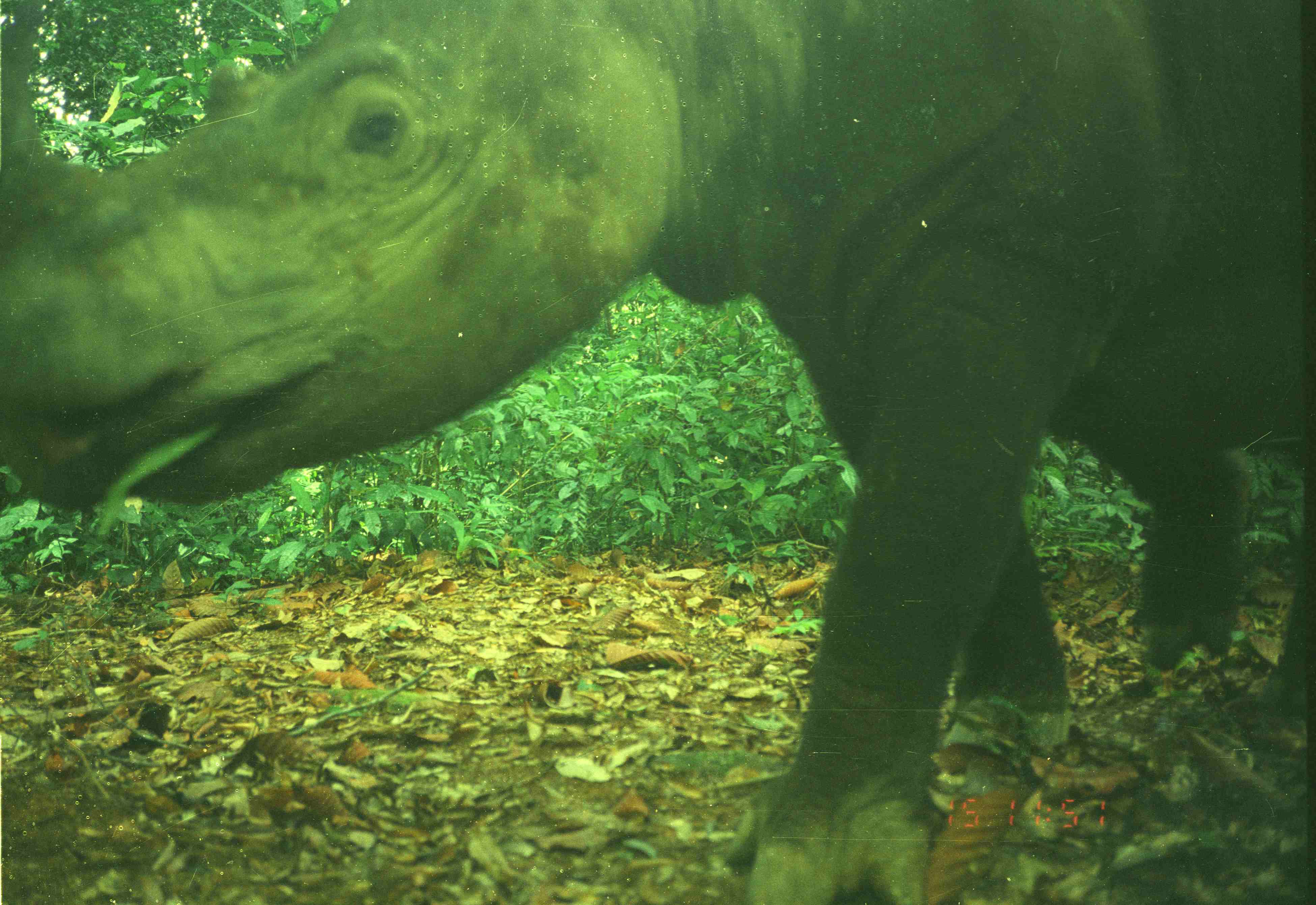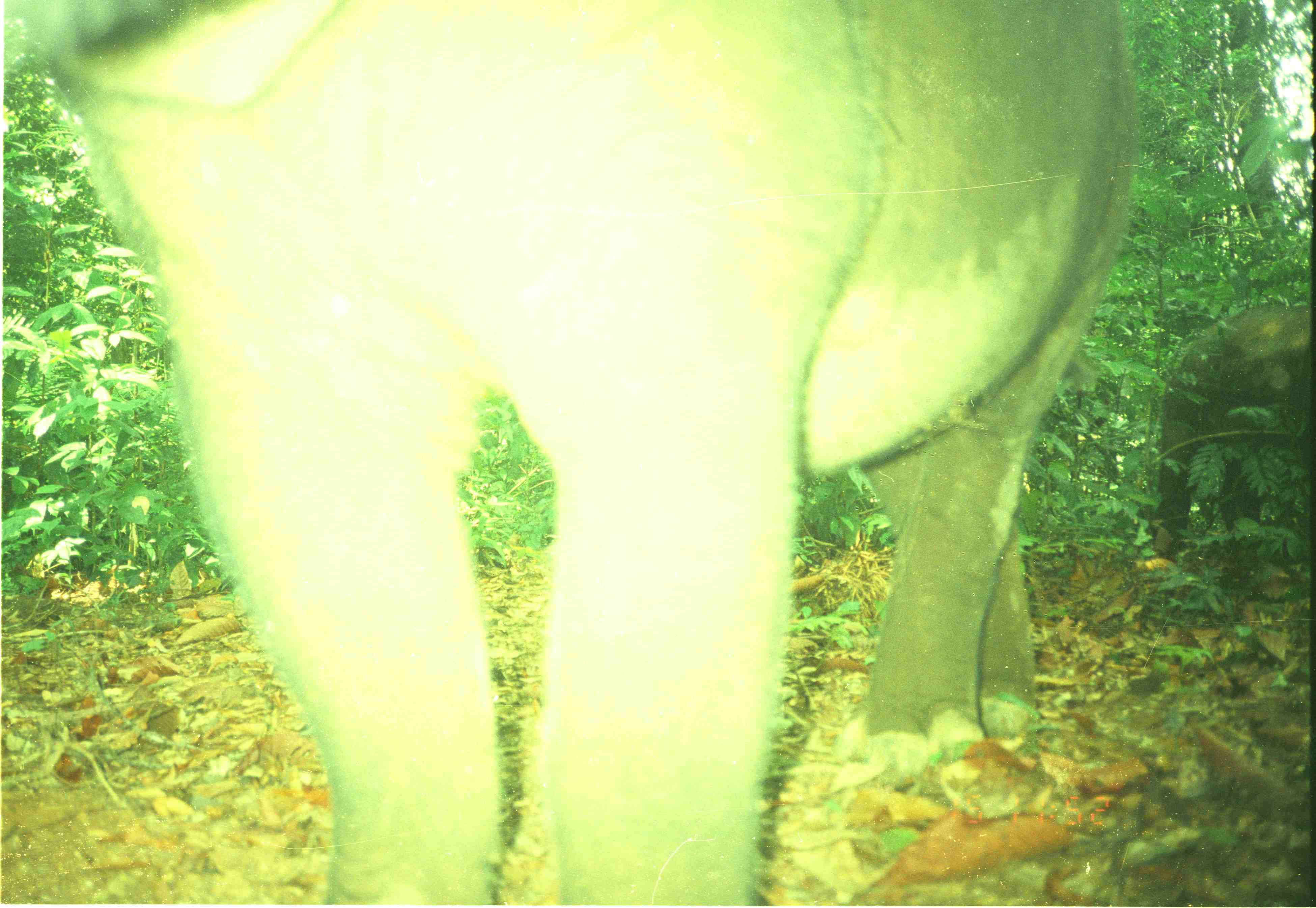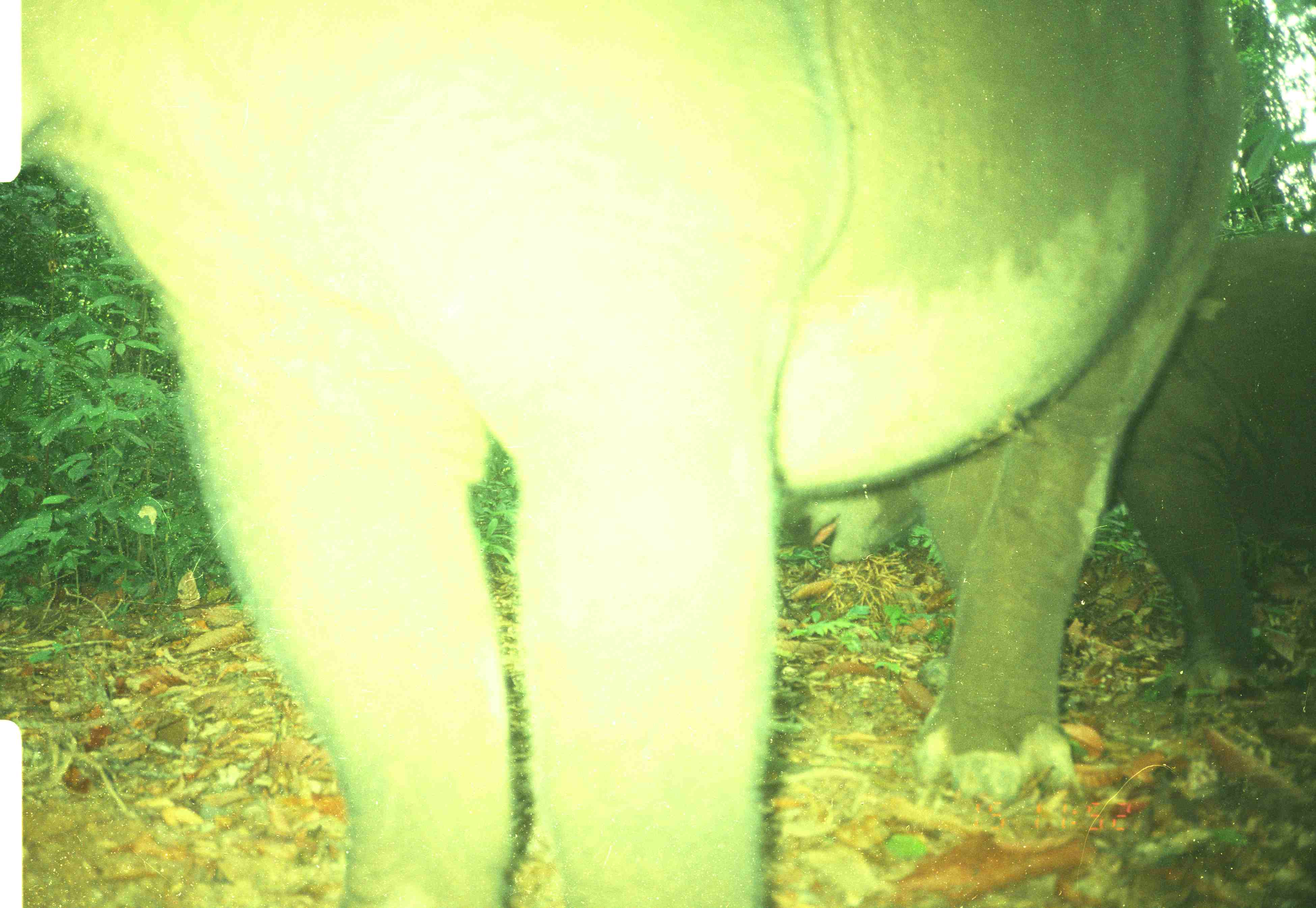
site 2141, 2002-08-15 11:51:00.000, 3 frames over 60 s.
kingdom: Animalia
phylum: Chordata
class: Mammalia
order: Perissodactyla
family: Rhinocerotidae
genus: Dicerorhinus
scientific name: Dicerorhinus sumatrensis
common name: sumatran rhinoceros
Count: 1.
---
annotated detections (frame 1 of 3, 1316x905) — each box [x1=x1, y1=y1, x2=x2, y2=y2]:
dicerorhinus sumatrensis: [x1=0, y1=2, x2=1316, y2=903]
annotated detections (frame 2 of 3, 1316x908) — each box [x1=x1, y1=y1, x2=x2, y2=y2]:
dicerorhinus sumatrensis: [x1=30, y1=0, x2=1136, y2=905]; [x1=1156, y1=300, x2=1314, y2=559]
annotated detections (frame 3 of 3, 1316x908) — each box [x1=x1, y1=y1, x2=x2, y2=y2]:
dicerorhinus sumatrensis: [x1=21, y1=2, x2=1241, y2=908]; [x1=779, y1=231, x2=1315, y2=692]